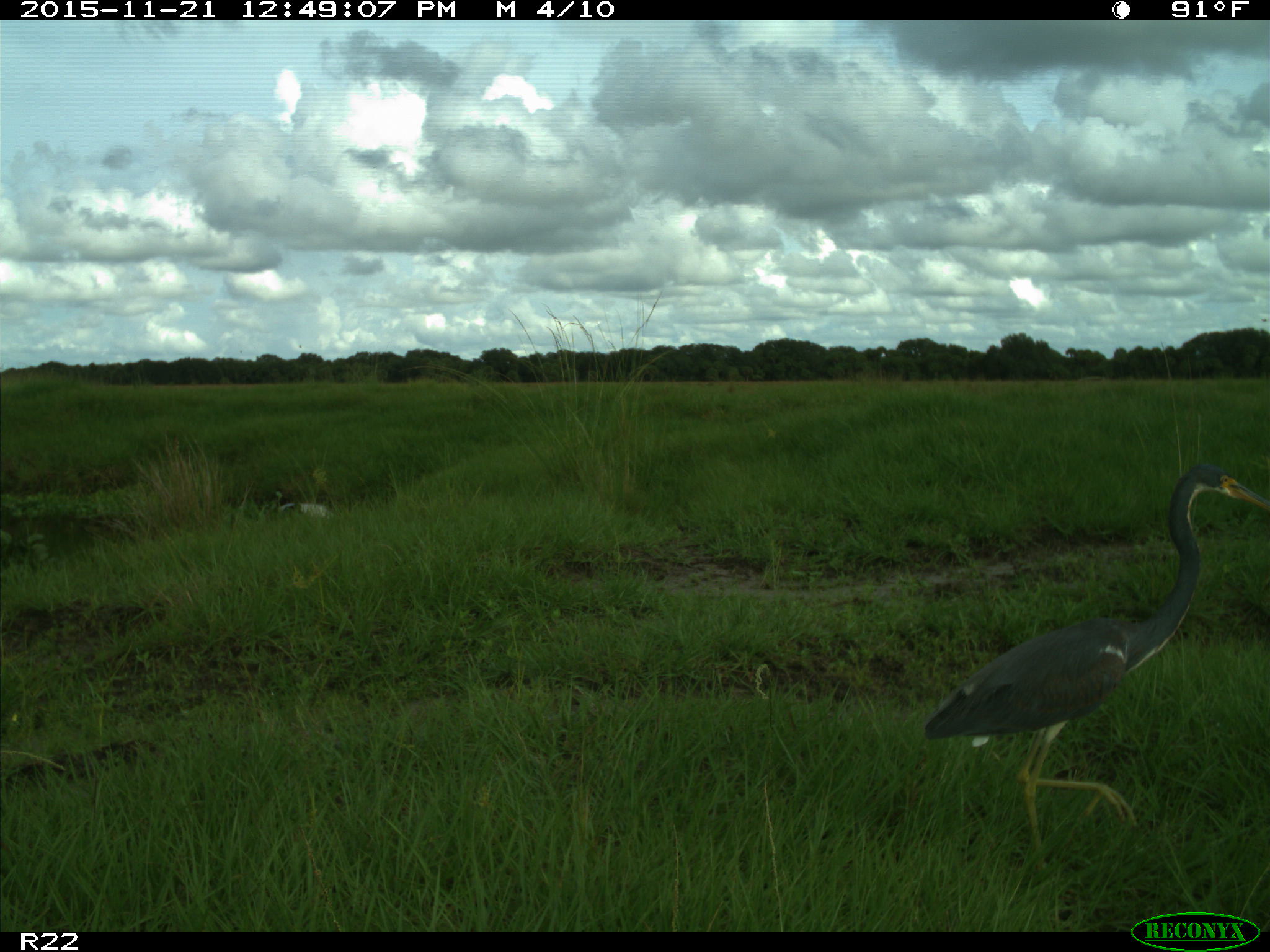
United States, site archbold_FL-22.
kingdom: Animalia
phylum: Chordata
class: Aves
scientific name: Aves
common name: birds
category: unidentified bird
Unidentified bird (birds) (Aves).